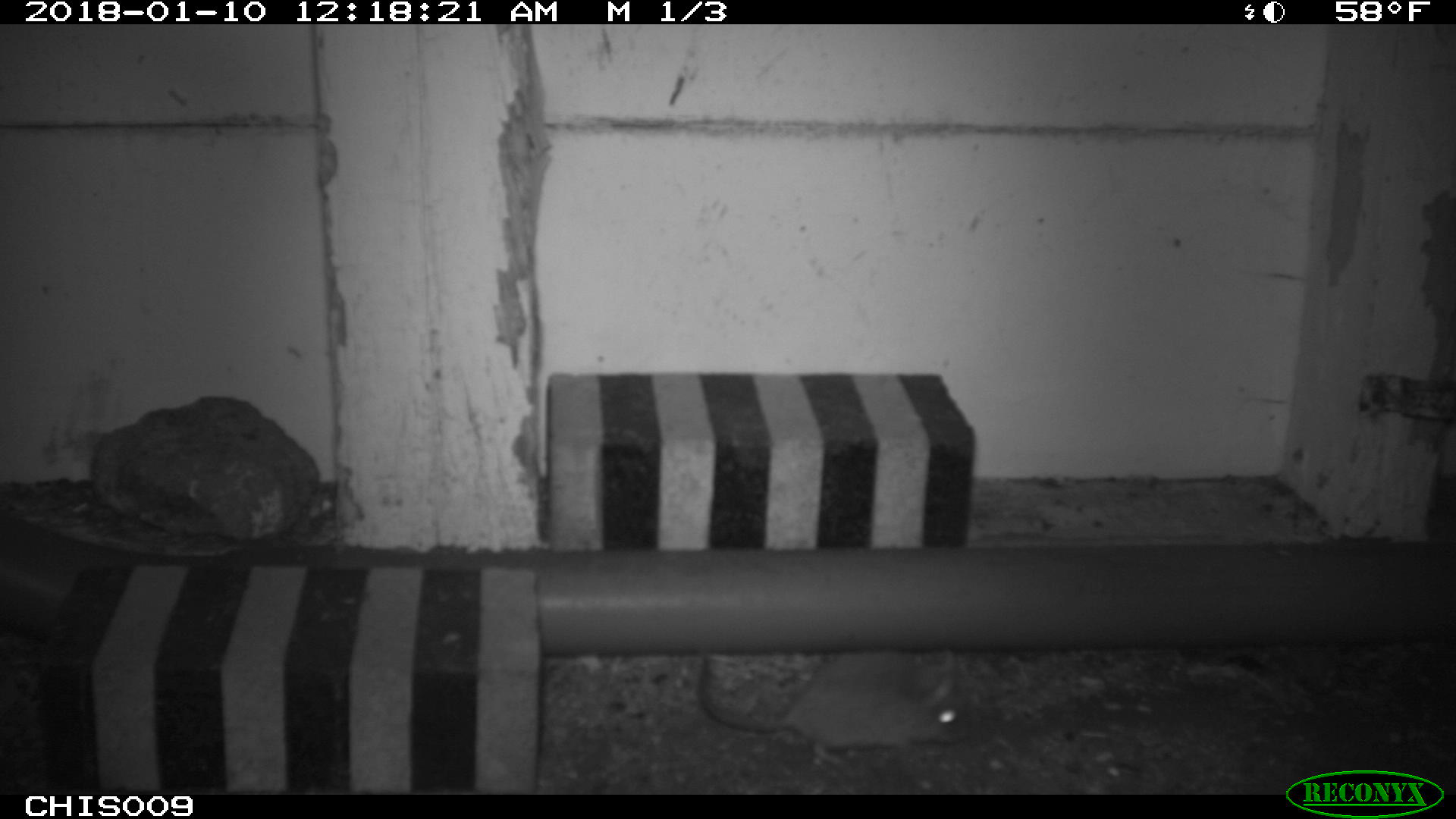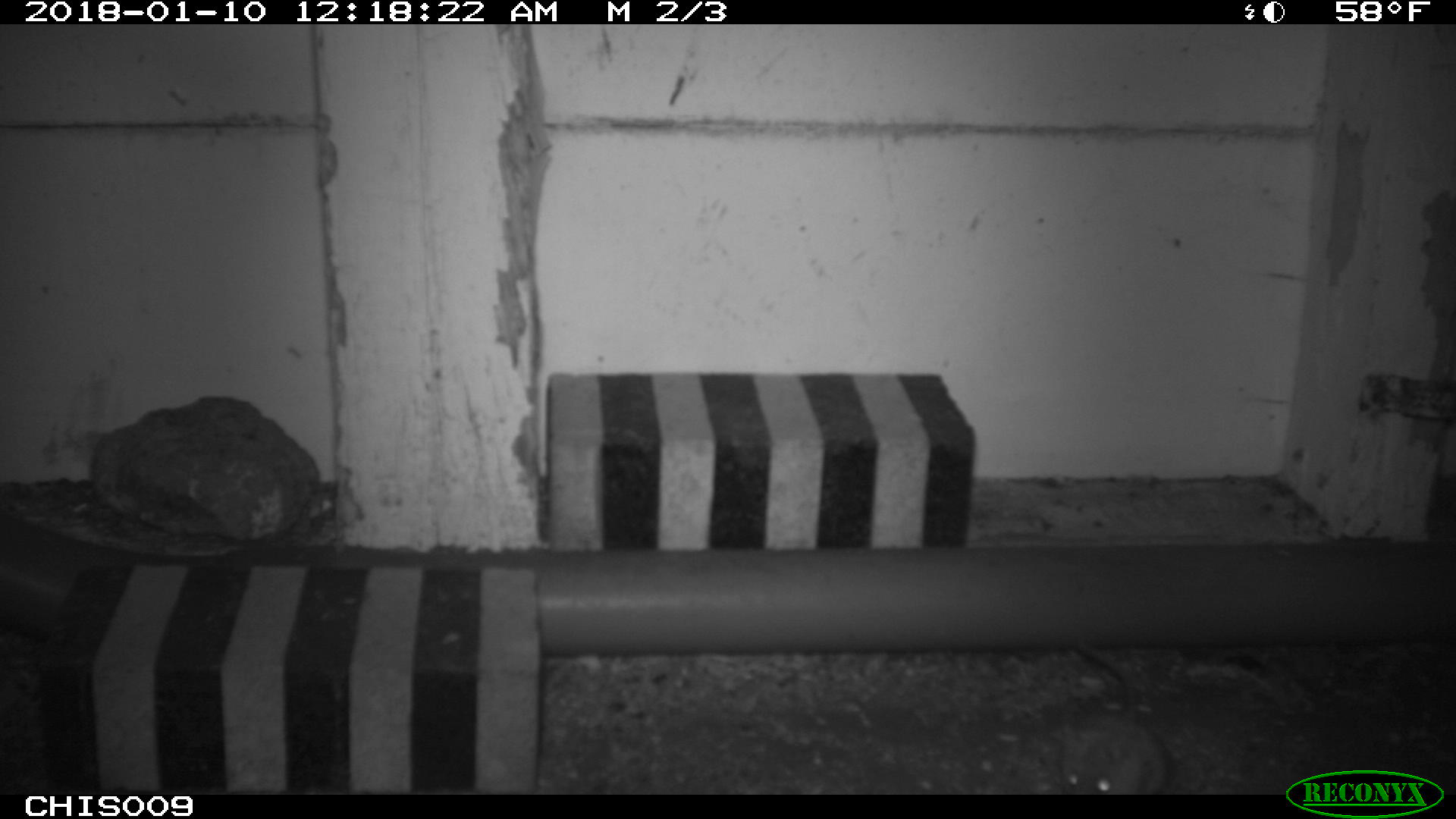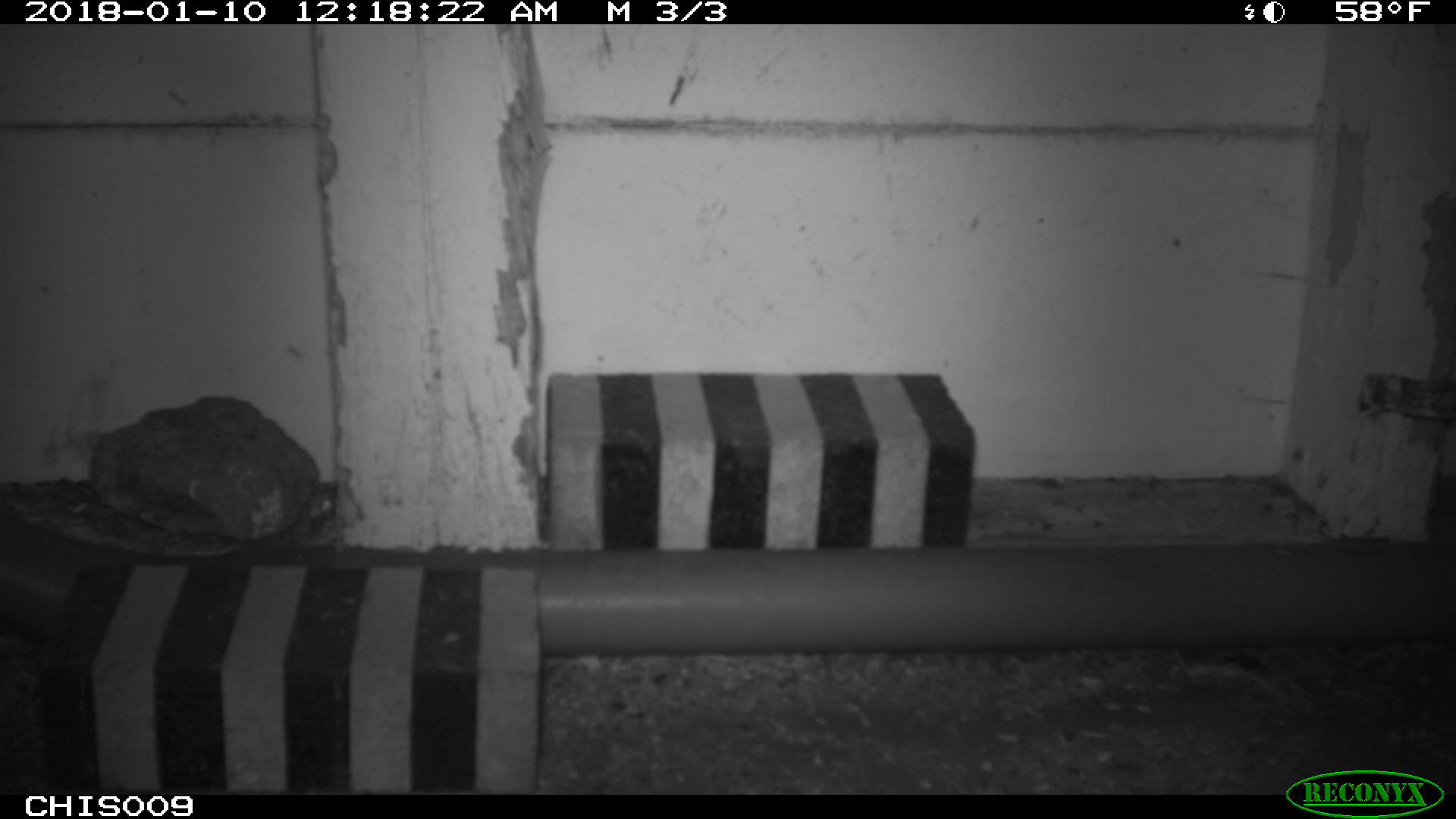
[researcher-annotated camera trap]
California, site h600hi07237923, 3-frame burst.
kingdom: Animalia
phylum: Chordata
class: Mammalia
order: Rodentia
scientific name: Rodentia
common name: rodent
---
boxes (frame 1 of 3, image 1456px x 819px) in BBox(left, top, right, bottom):
rodent: BBox(697, 648, 965, 763)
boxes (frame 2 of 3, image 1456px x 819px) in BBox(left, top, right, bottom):
rodent: BBox(1057, 639, 1172, 795)